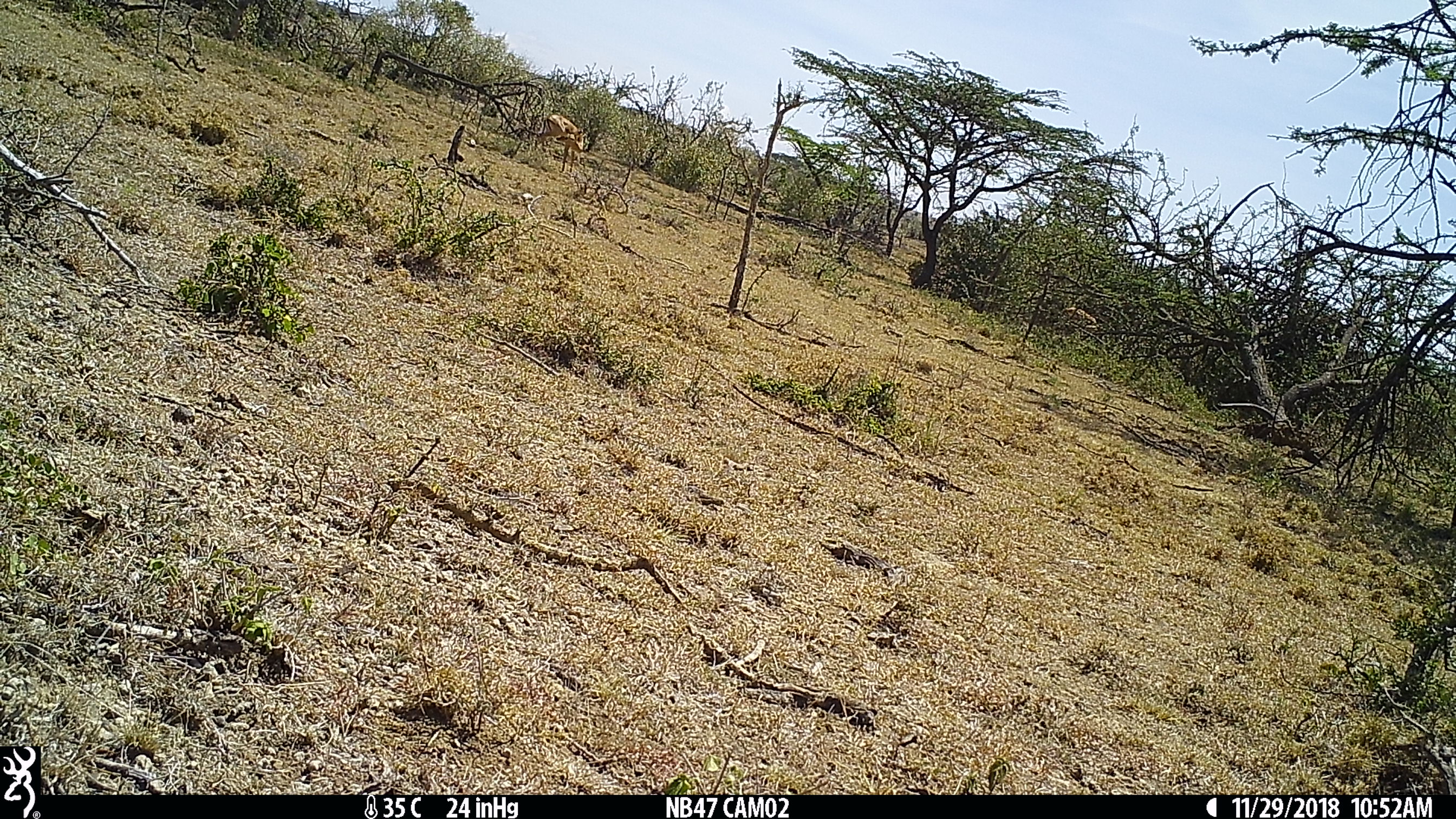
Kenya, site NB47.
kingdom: Animalia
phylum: Chordata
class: Mammalia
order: Artiodactyla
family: Bovidae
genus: Aepyceros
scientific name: Aepyceros melampus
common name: impala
Impala (Aepyceros melampus).